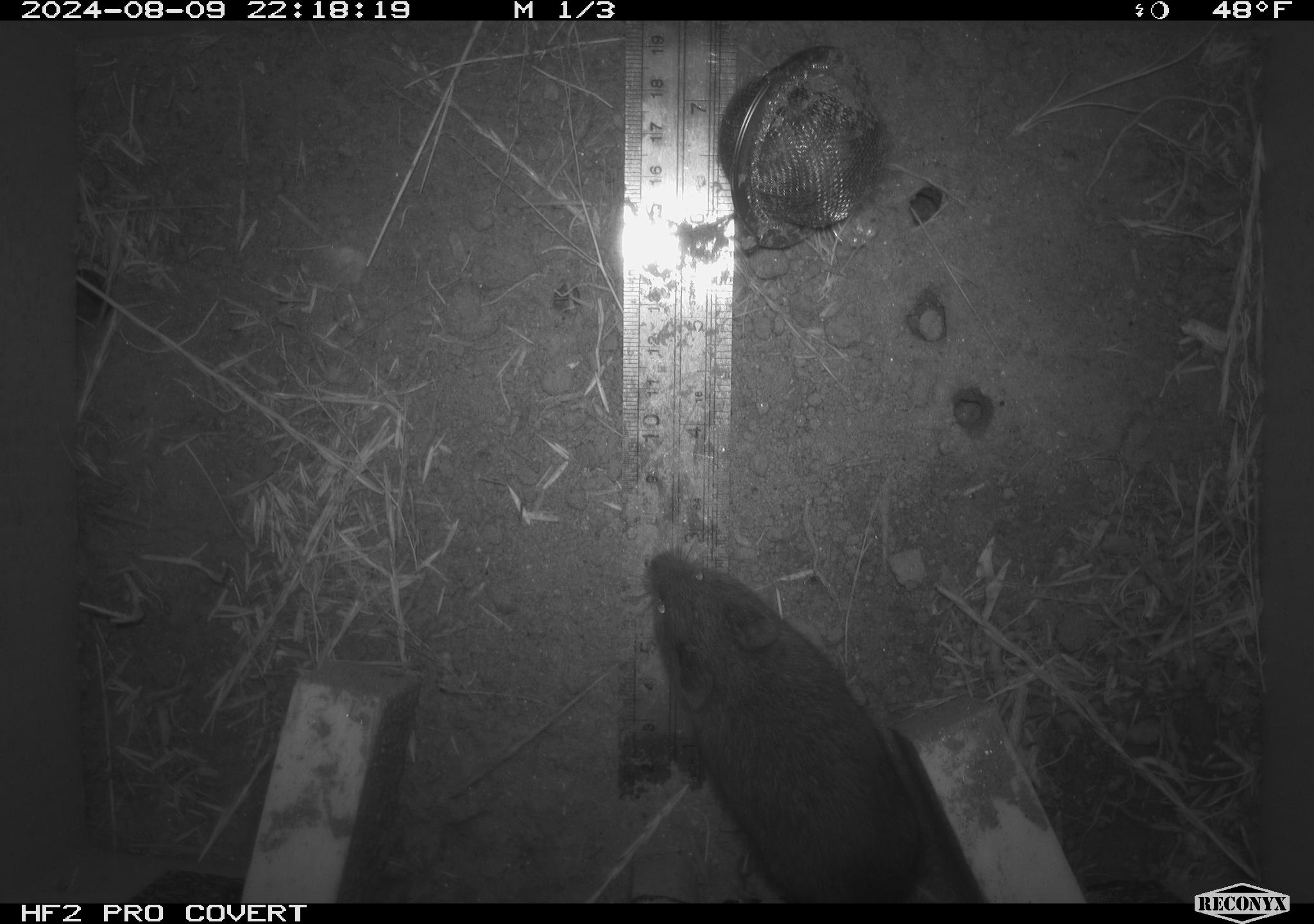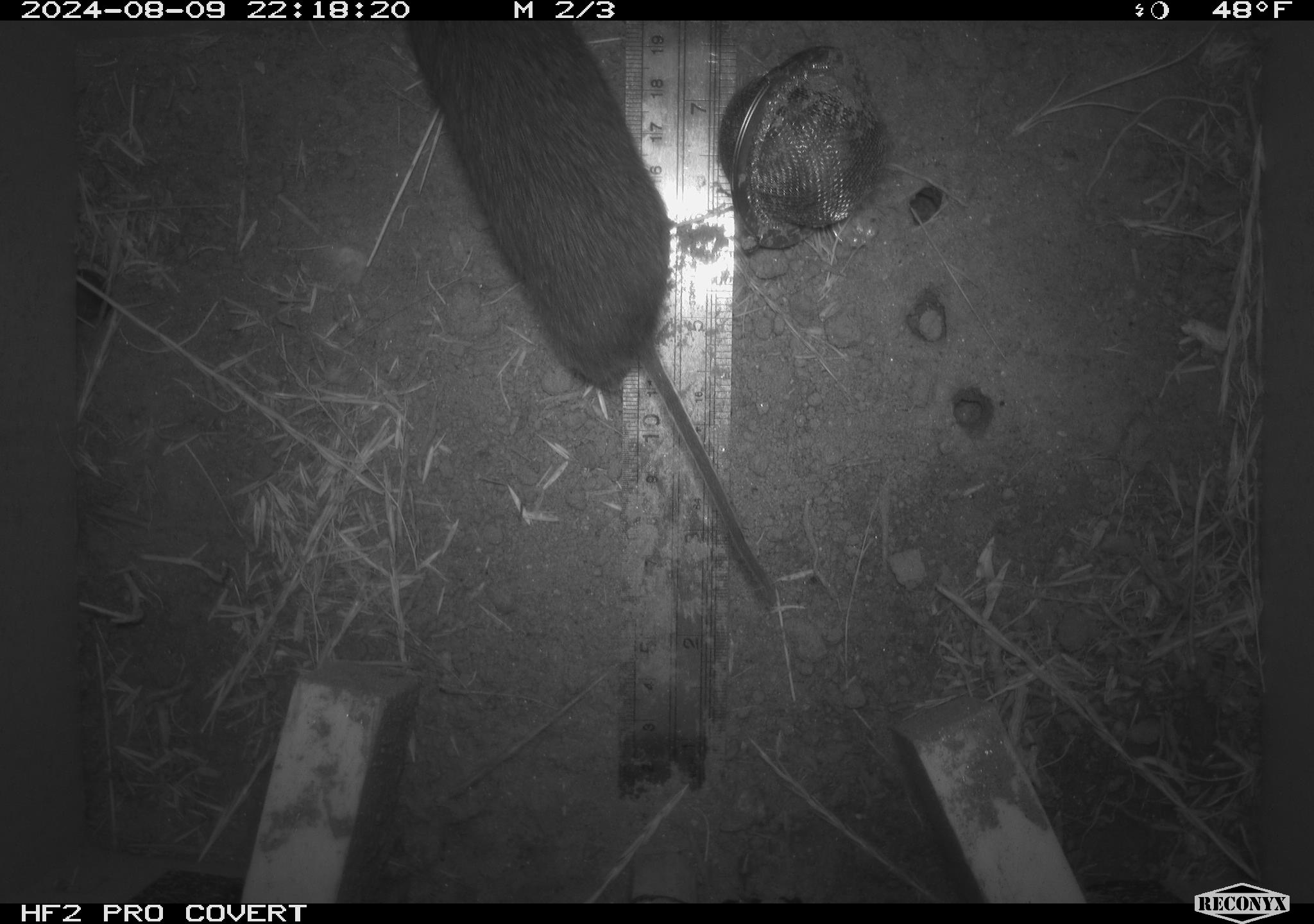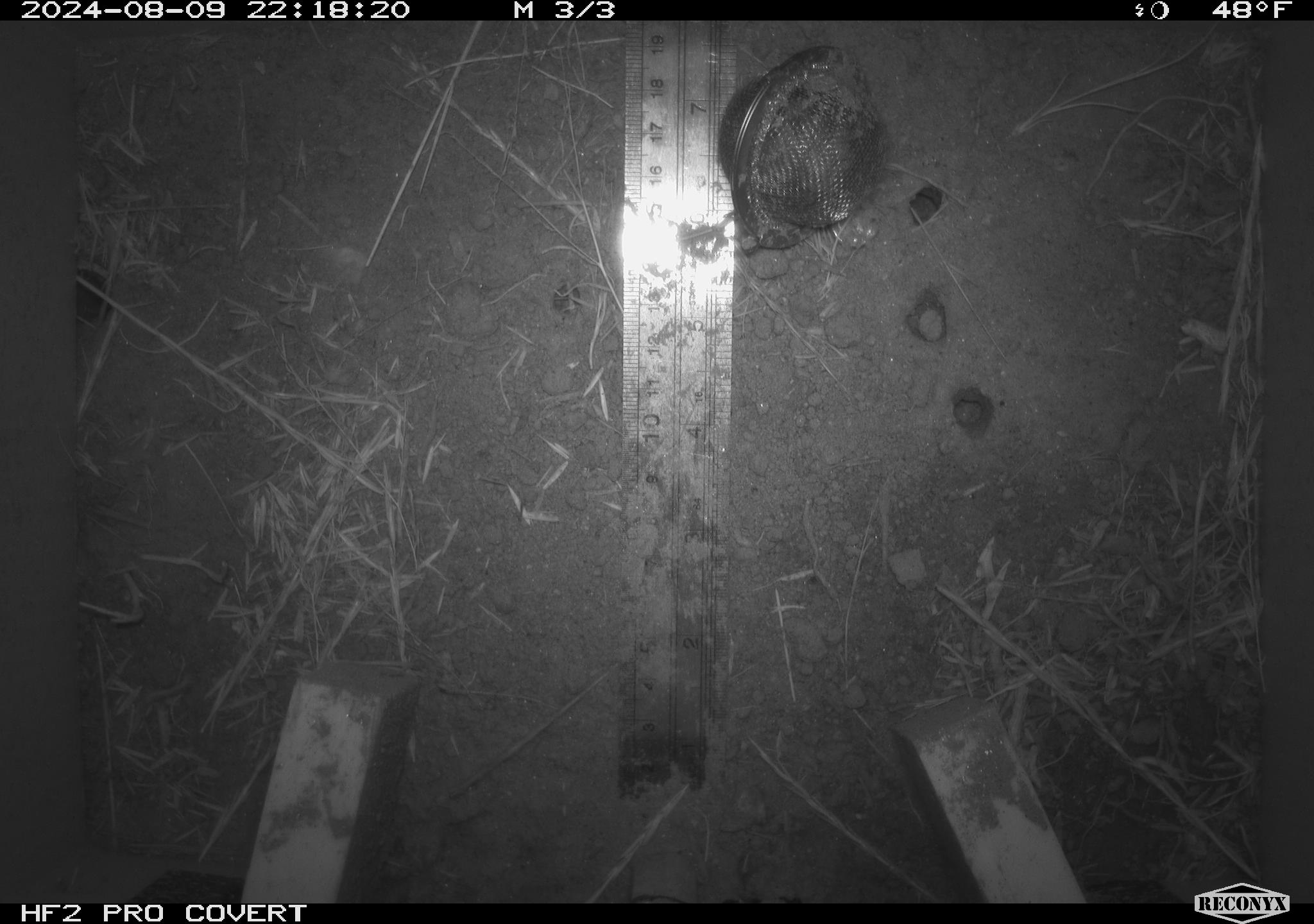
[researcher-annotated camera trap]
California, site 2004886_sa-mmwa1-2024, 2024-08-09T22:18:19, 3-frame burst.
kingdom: Animalia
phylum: Chordata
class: Mammalia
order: Rodentia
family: Cricetidae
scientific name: Arvicolinae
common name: voles, lemmings, and muskrats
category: arvicolinae subfamily